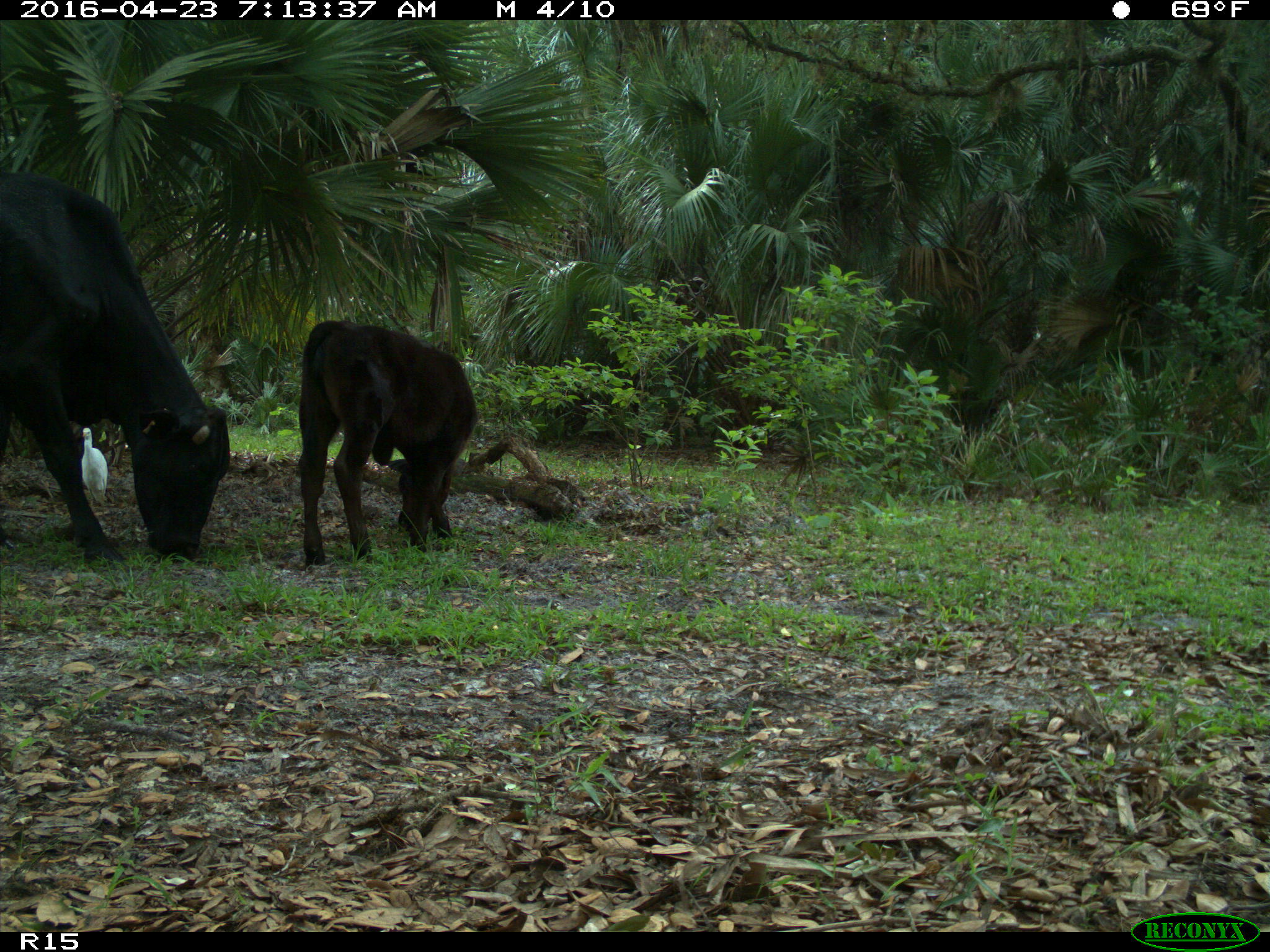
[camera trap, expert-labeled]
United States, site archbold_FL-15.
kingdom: Animalia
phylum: Chordata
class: Mammalia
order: Artiodactyla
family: Bovidae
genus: Bos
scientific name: Bos taurus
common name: domestic cow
Bos taurus (domestic cow).